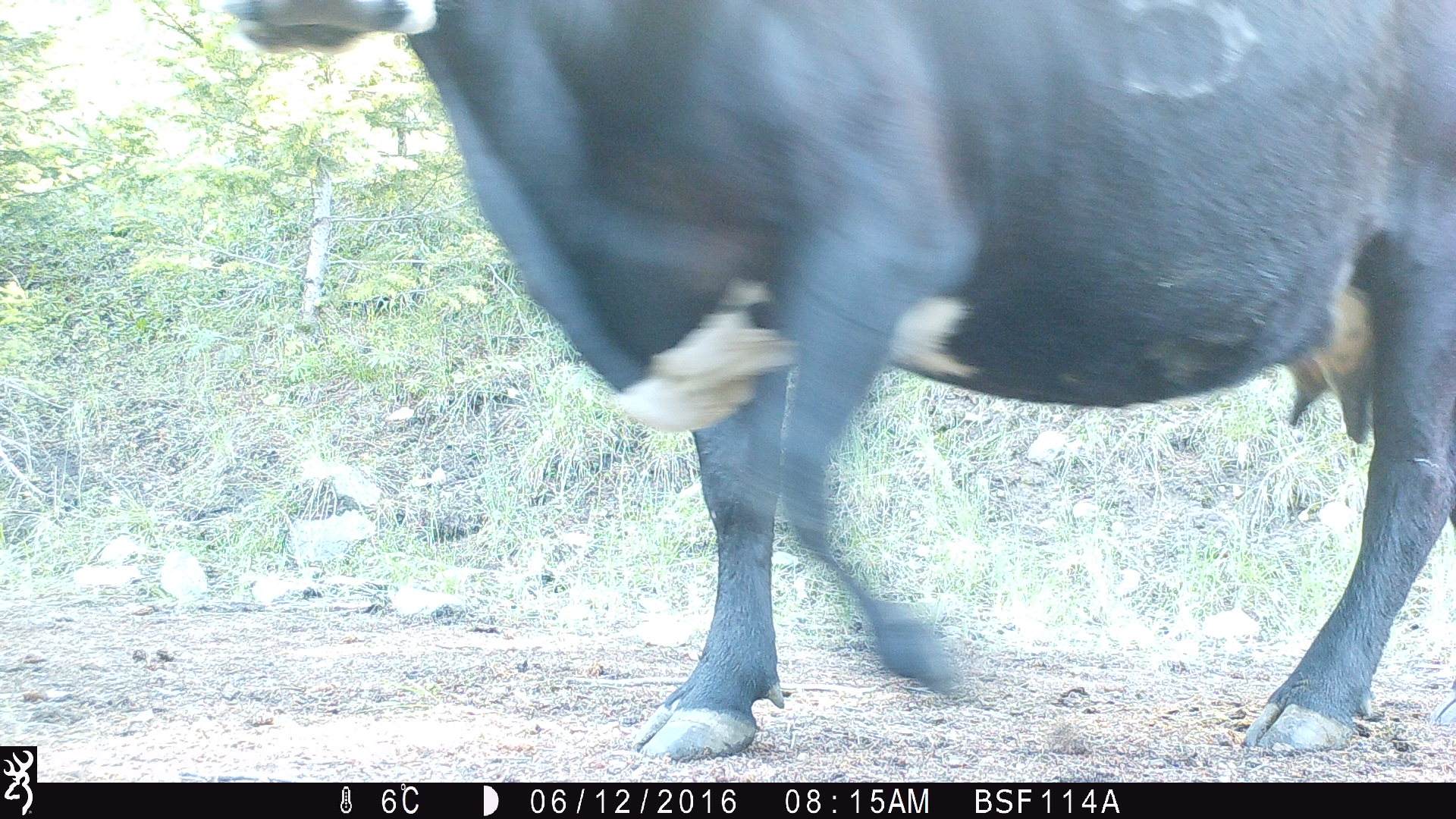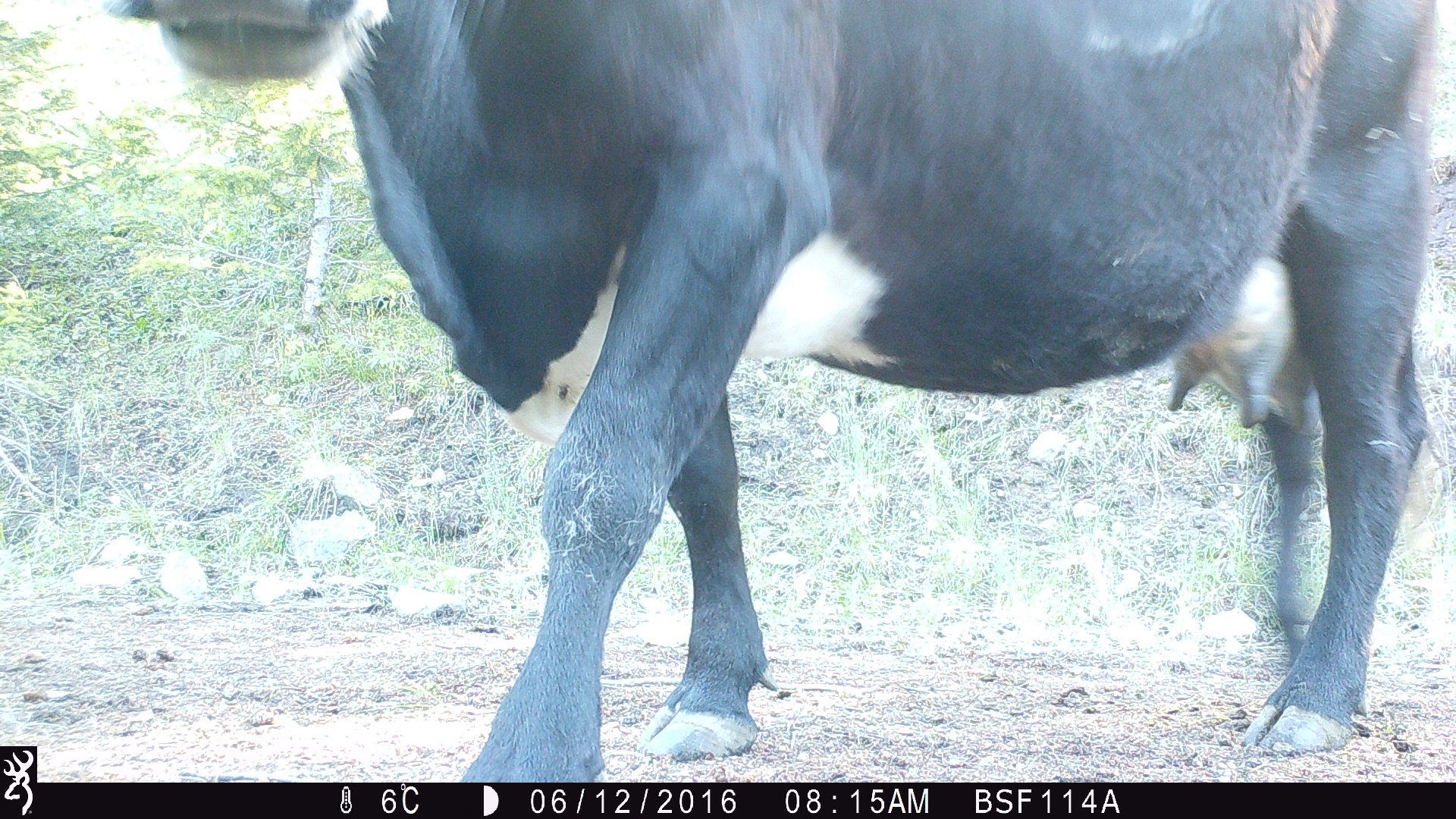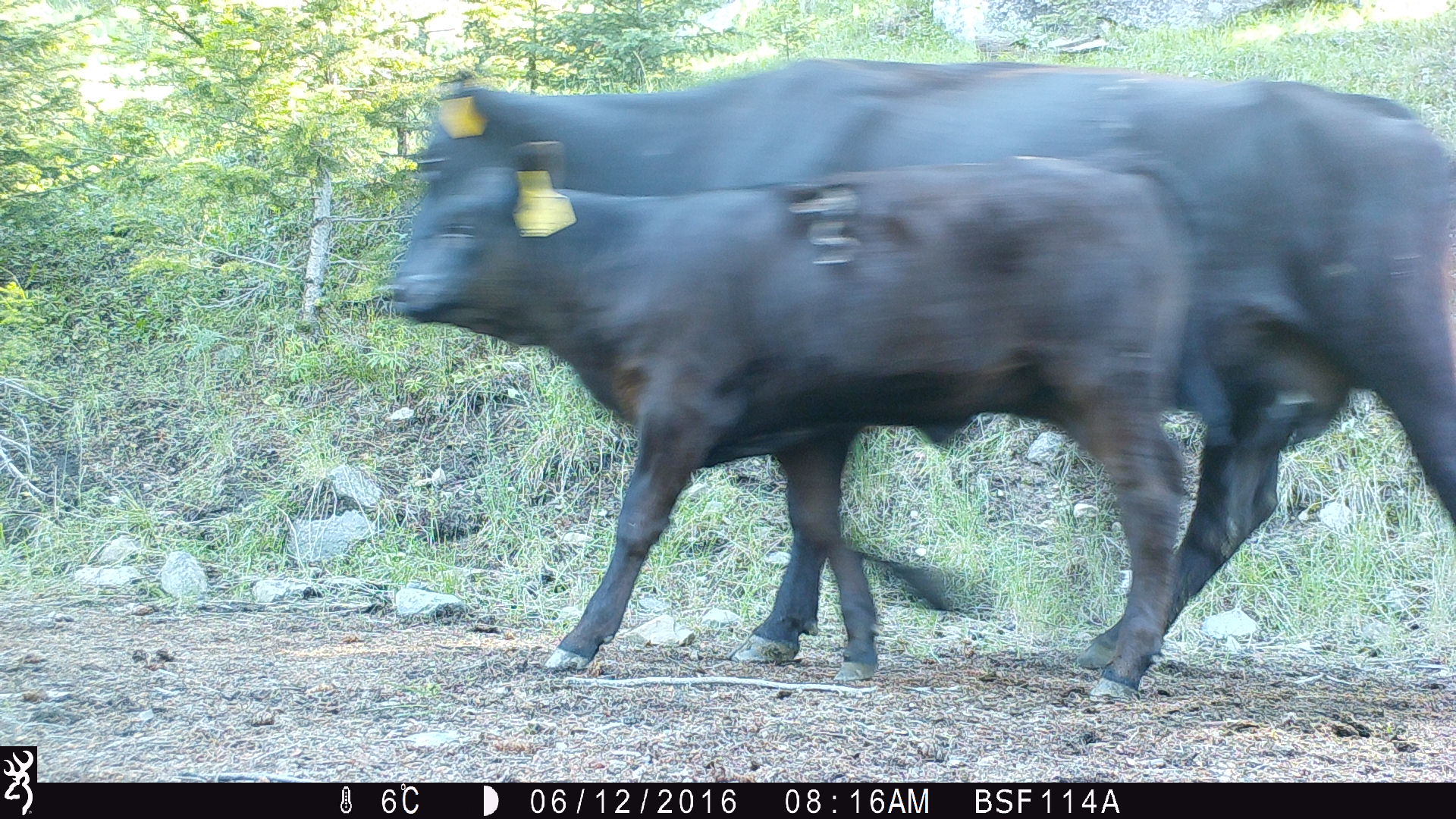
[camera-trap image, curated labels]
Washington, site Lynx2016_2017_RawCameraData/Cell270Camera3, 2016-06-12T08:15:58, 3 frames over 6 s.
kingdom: Animalia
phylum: Chordata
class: Mammalia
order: Artiodactyla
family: Bovidae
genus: Bos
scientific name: Bos taurus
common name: domestic cattle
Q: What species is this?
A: Domestic cattle (Bos taurus).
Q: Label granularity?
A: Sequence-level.